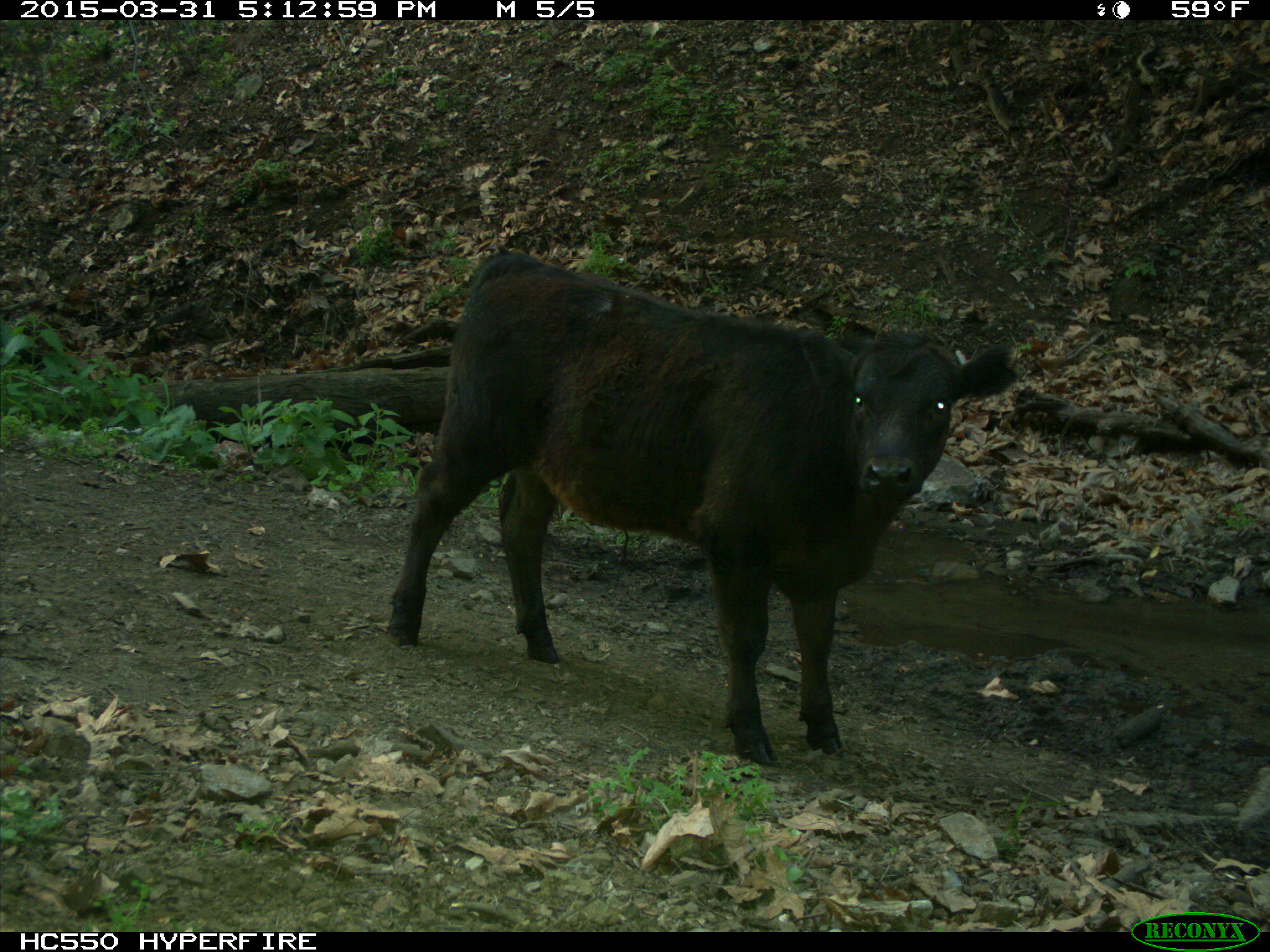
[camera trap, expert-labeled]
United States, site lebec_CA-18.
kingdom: Animalia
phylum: Chordata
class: Mammalia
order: Artiodactyla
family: Bovidae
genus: Bos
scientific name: Bos taurus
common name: domestic cow